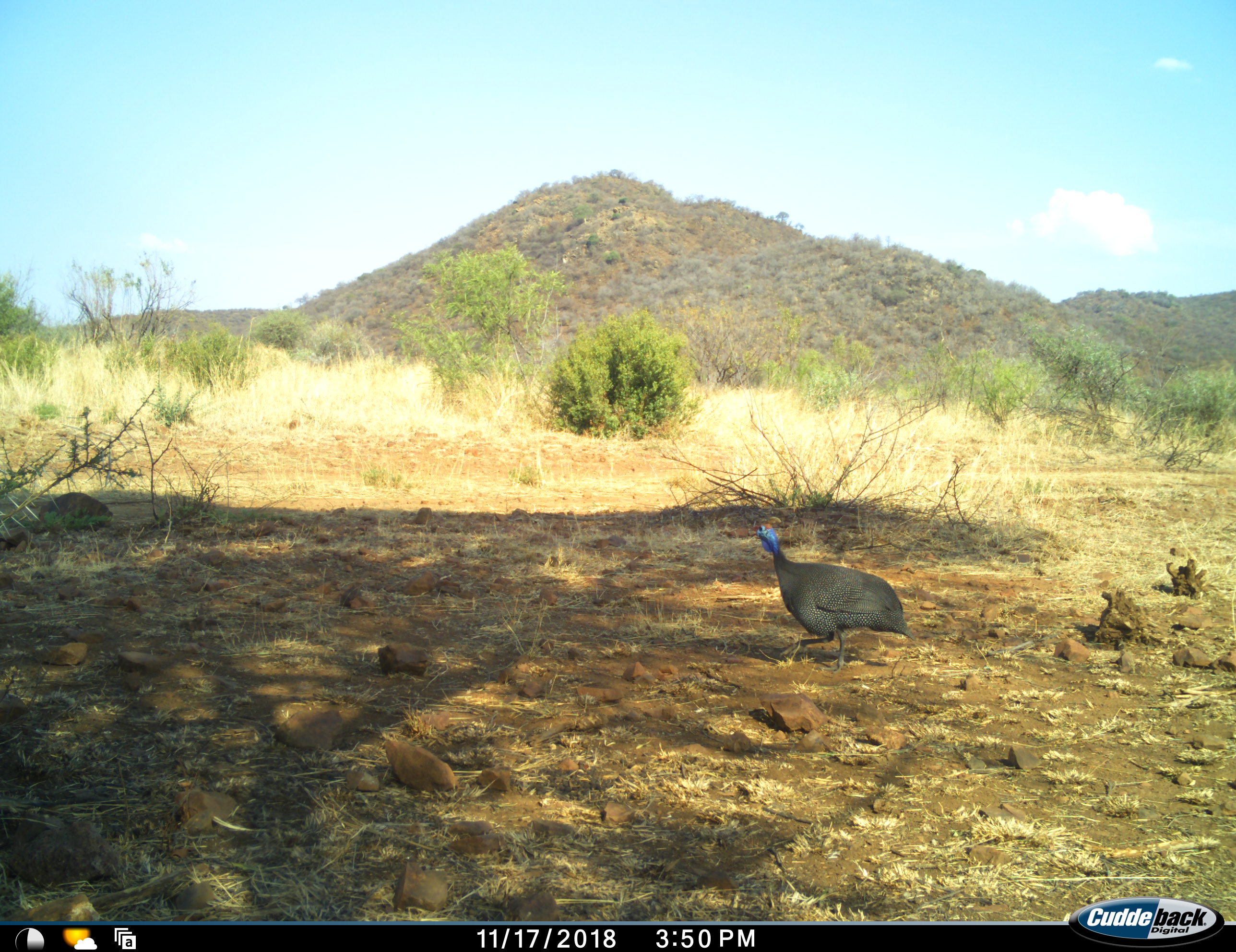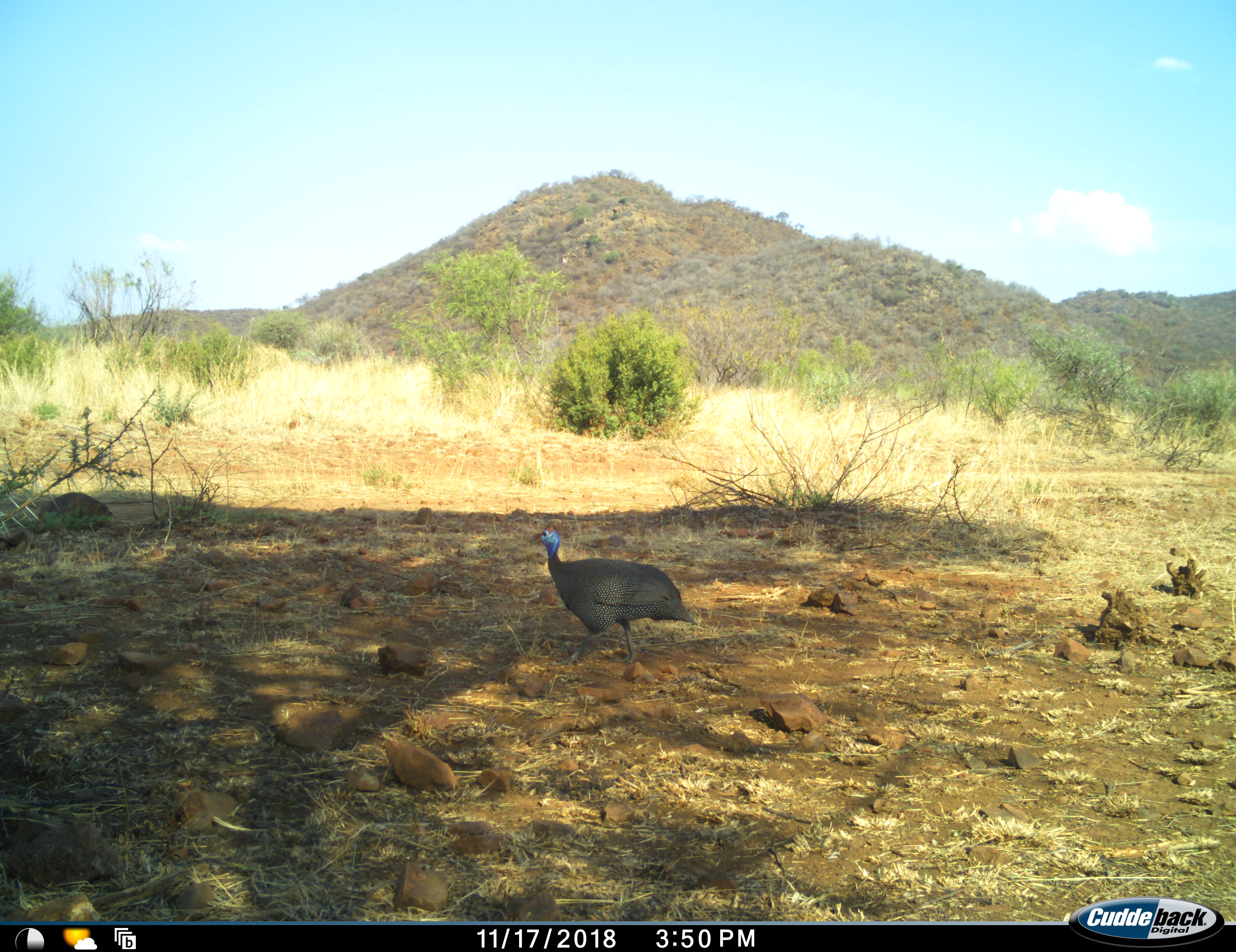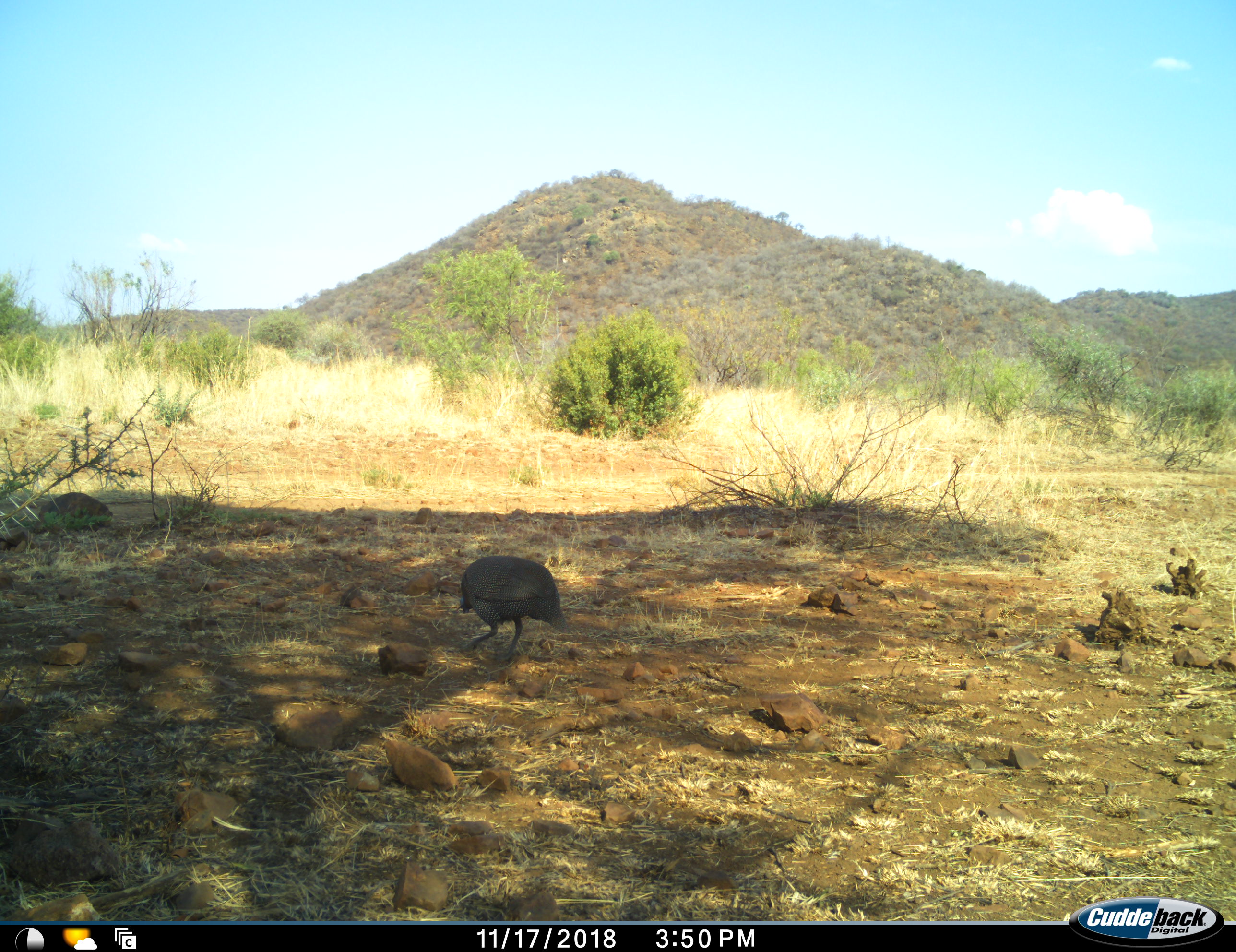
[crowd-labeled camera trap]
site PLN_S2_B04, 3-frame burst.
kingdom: Animalia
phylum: Chordata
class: Aves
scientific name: Aves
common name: bird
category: birdother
Birdother (bird) (Aves), count 1. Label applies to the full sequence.